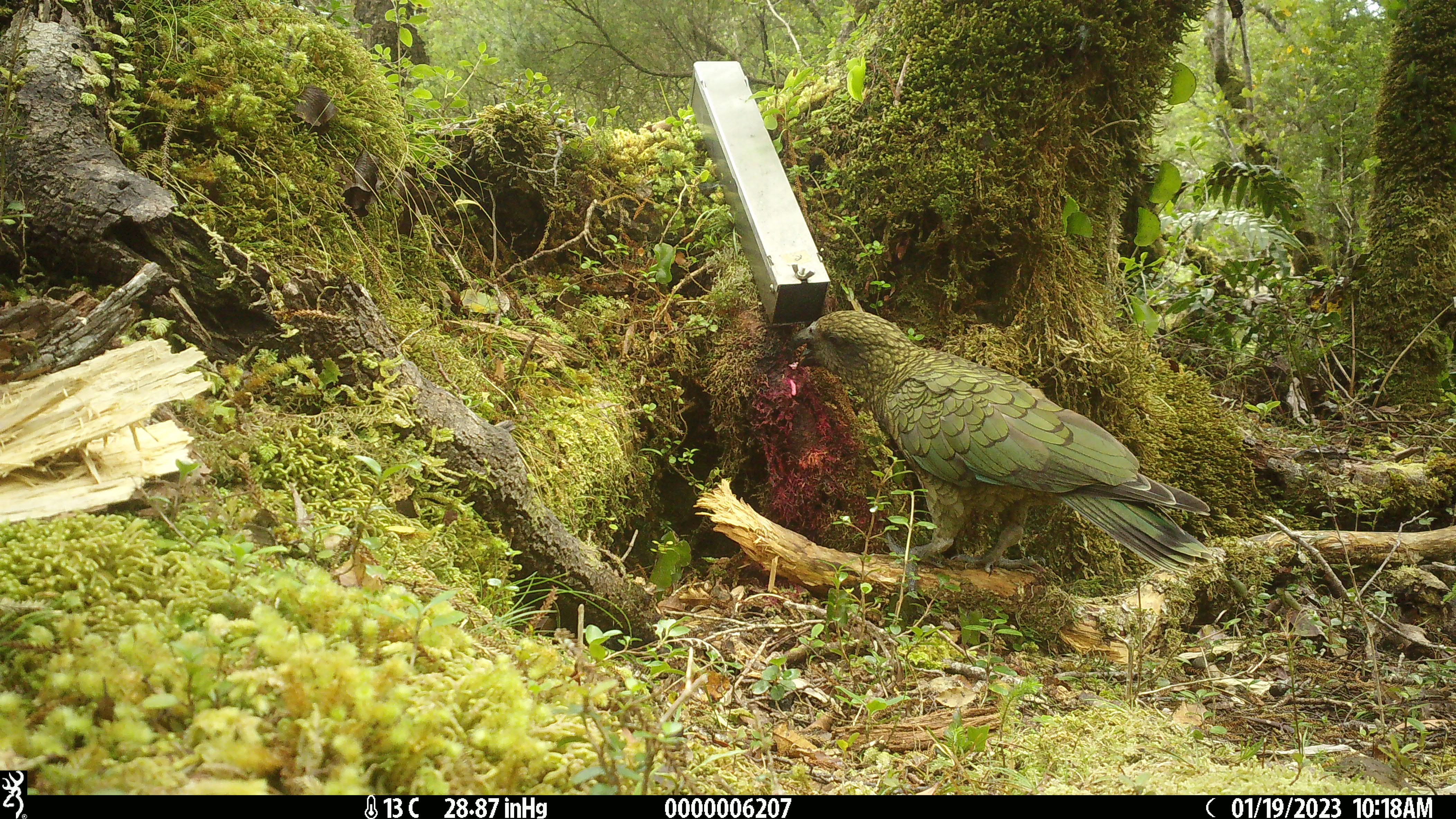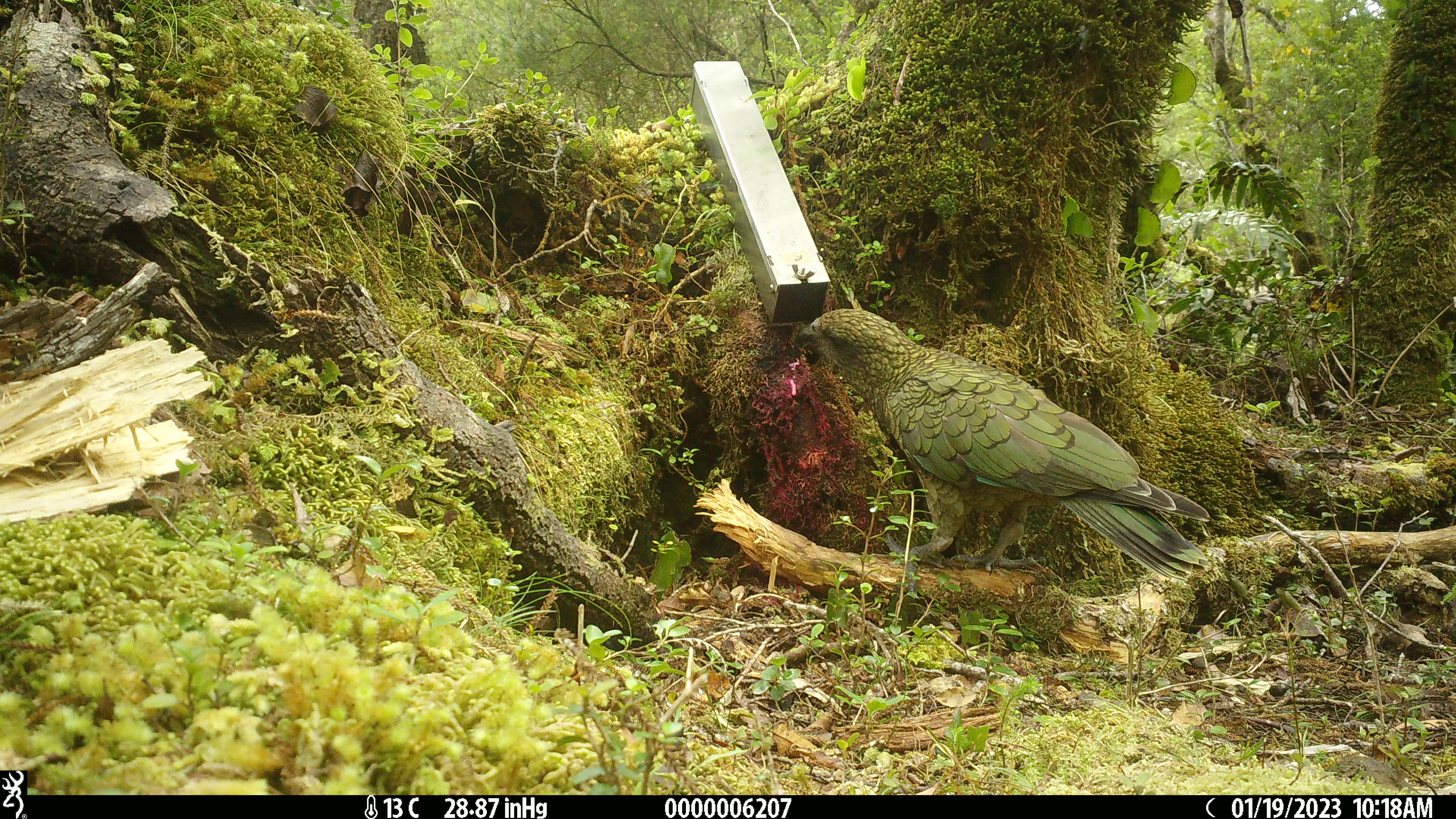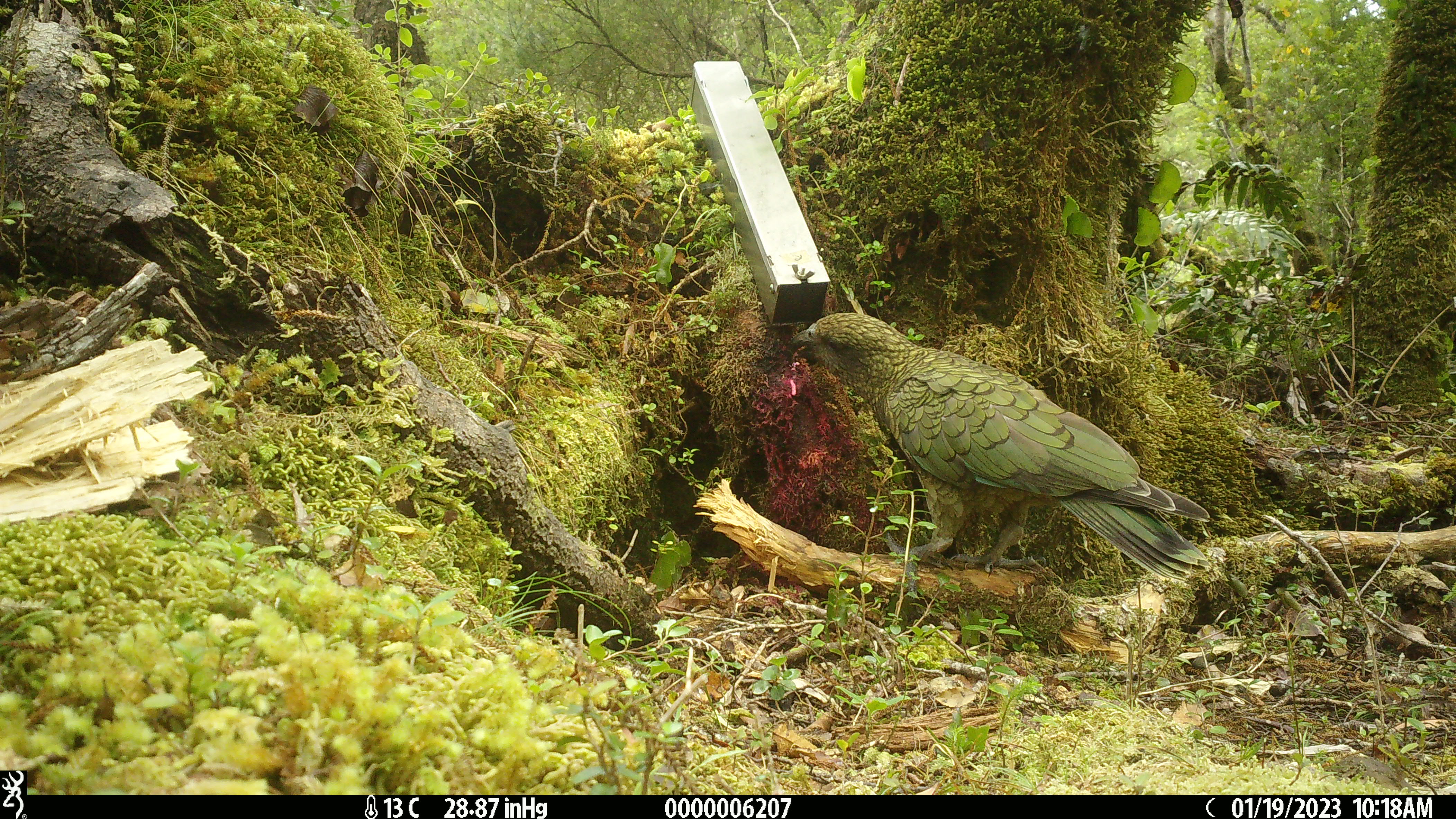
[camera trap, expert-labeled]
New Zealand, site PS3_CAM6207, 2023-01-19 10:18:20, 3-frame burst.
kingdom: Animalia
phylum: Chordata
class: Aves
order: Psittaciformes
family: Strigopidae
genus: Nestor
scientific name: Nestor notabilis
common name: kea